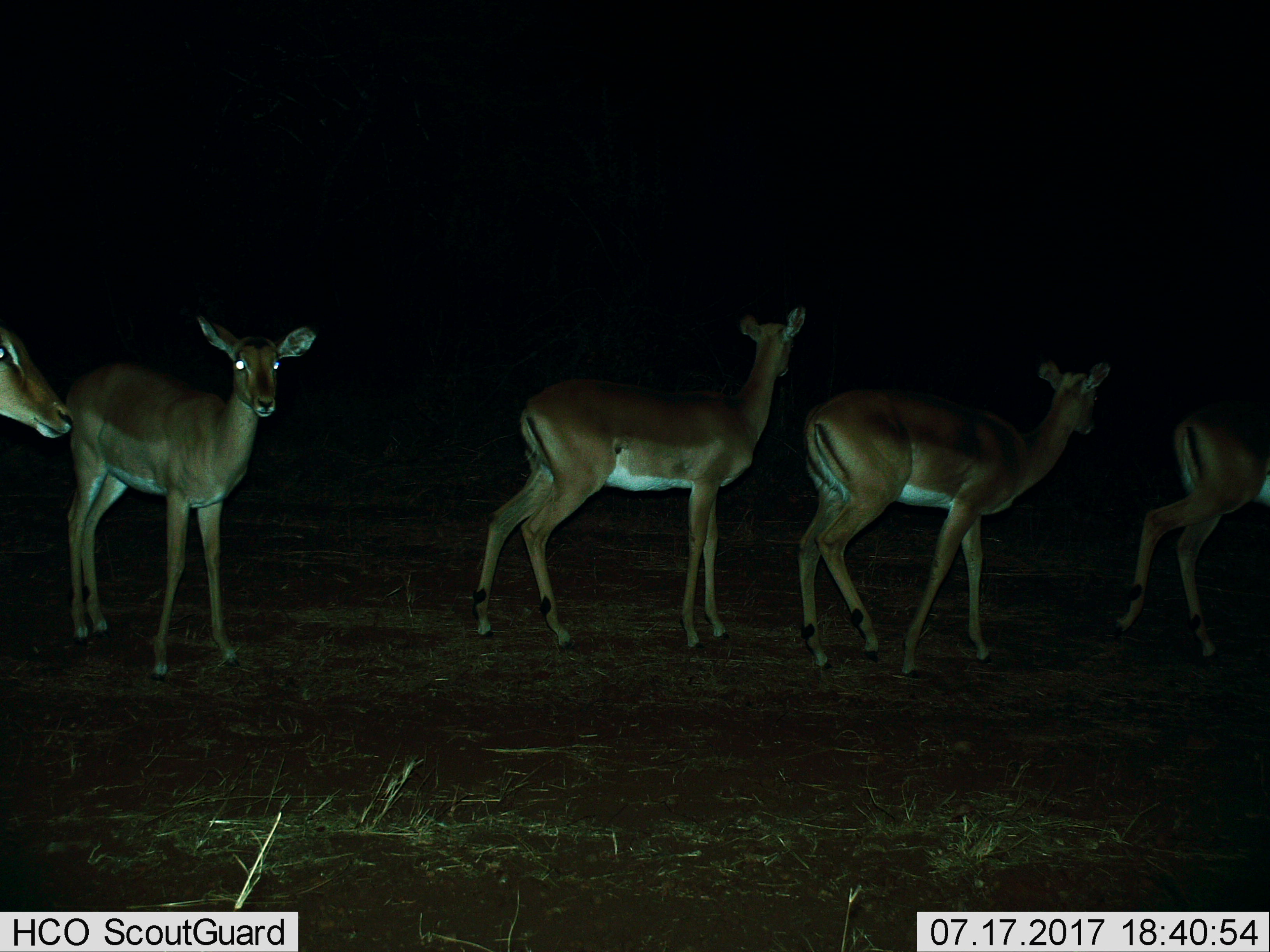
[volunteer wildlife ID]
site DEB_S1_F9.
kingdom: Animalia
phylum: Chordata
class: Mammalia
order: Artiodactyla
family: Bovidae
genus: Aepyceros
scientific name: Aepyceros melampus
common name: impala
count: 5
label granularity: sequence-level